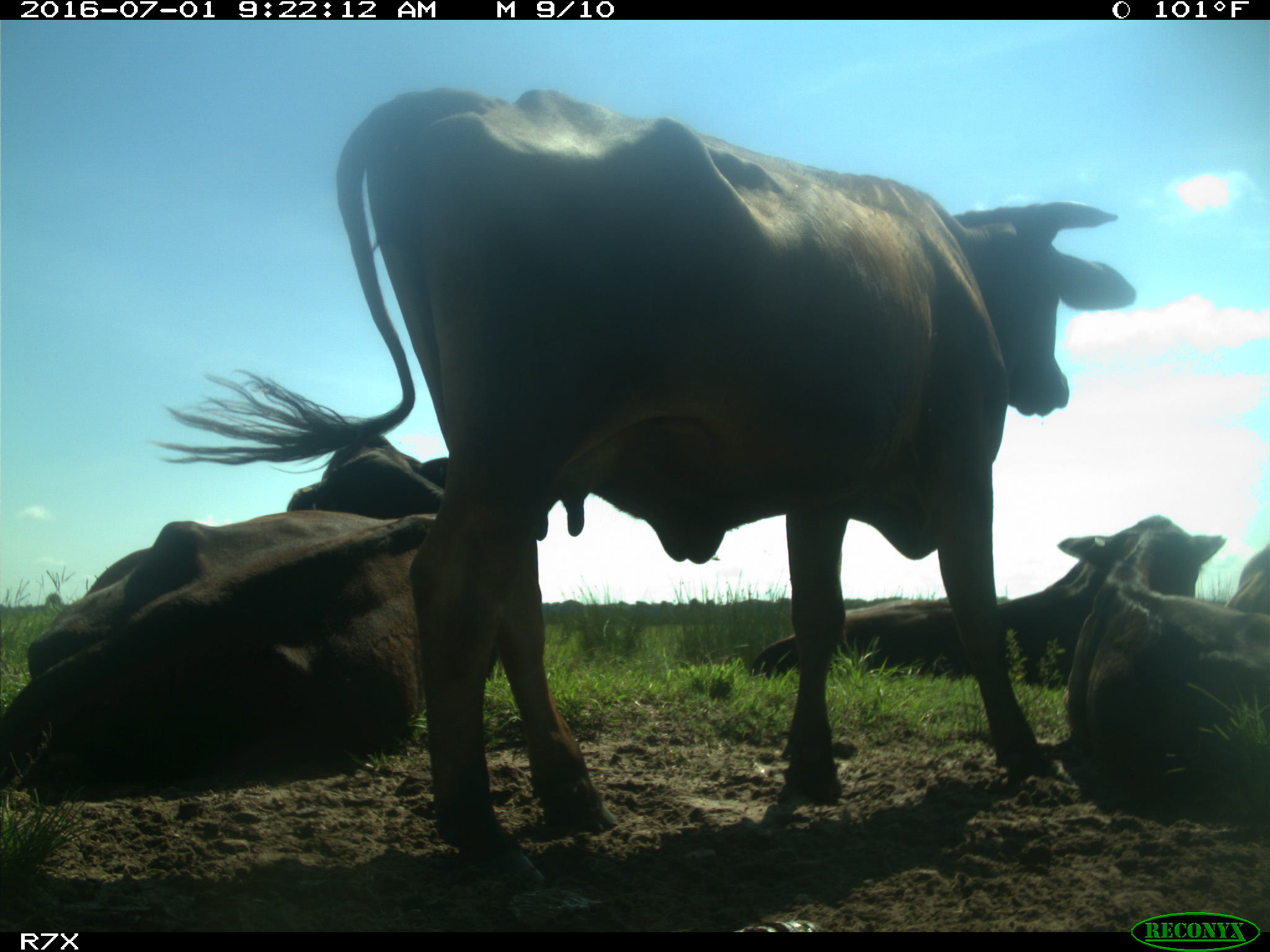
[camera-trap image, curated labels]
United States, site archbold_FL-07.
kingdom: Animalia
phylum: Chordata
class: Mammalia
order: Artiodactyla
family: Bovidae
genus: Bos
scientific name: Bos taurus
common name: domestic cow